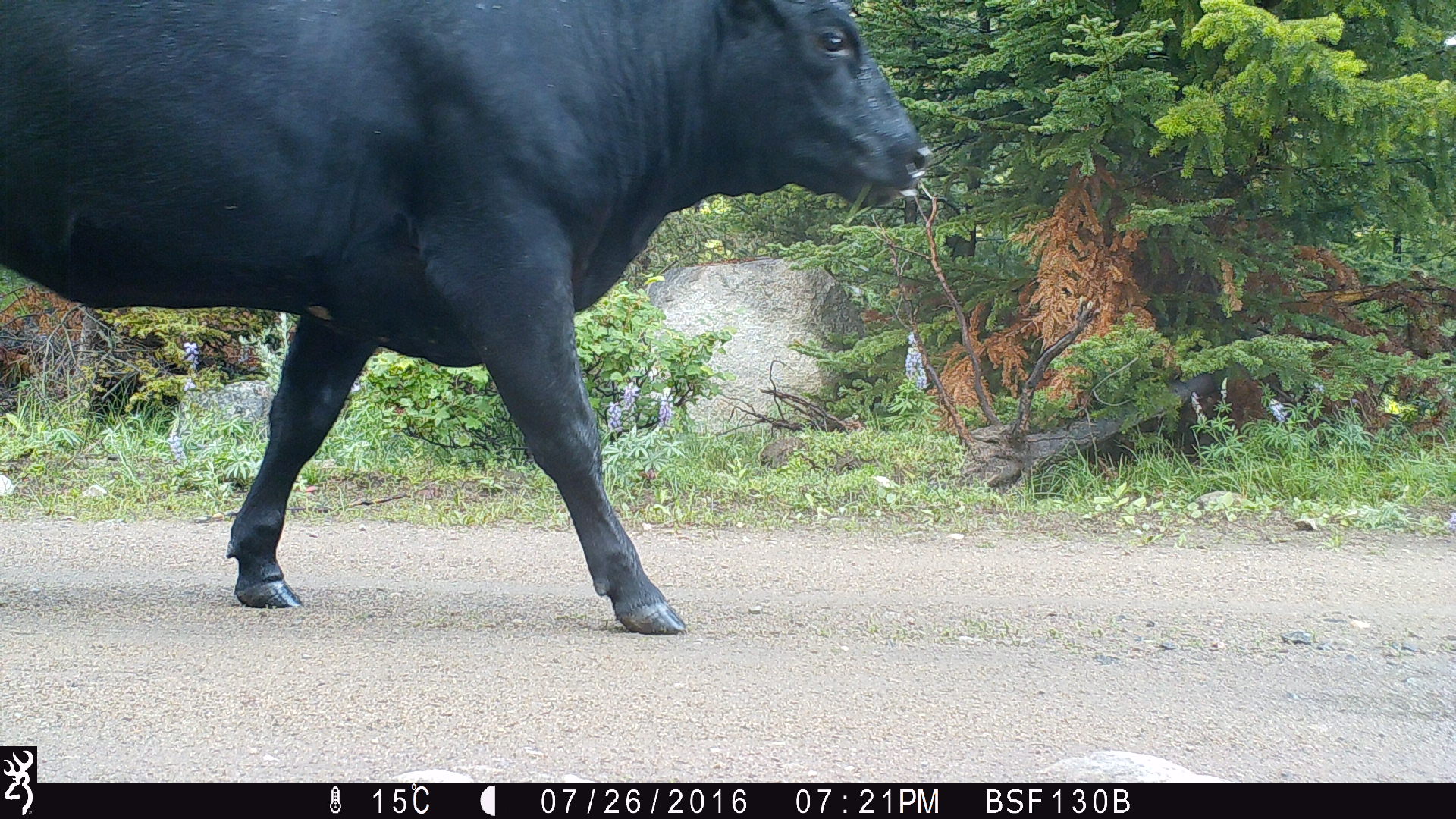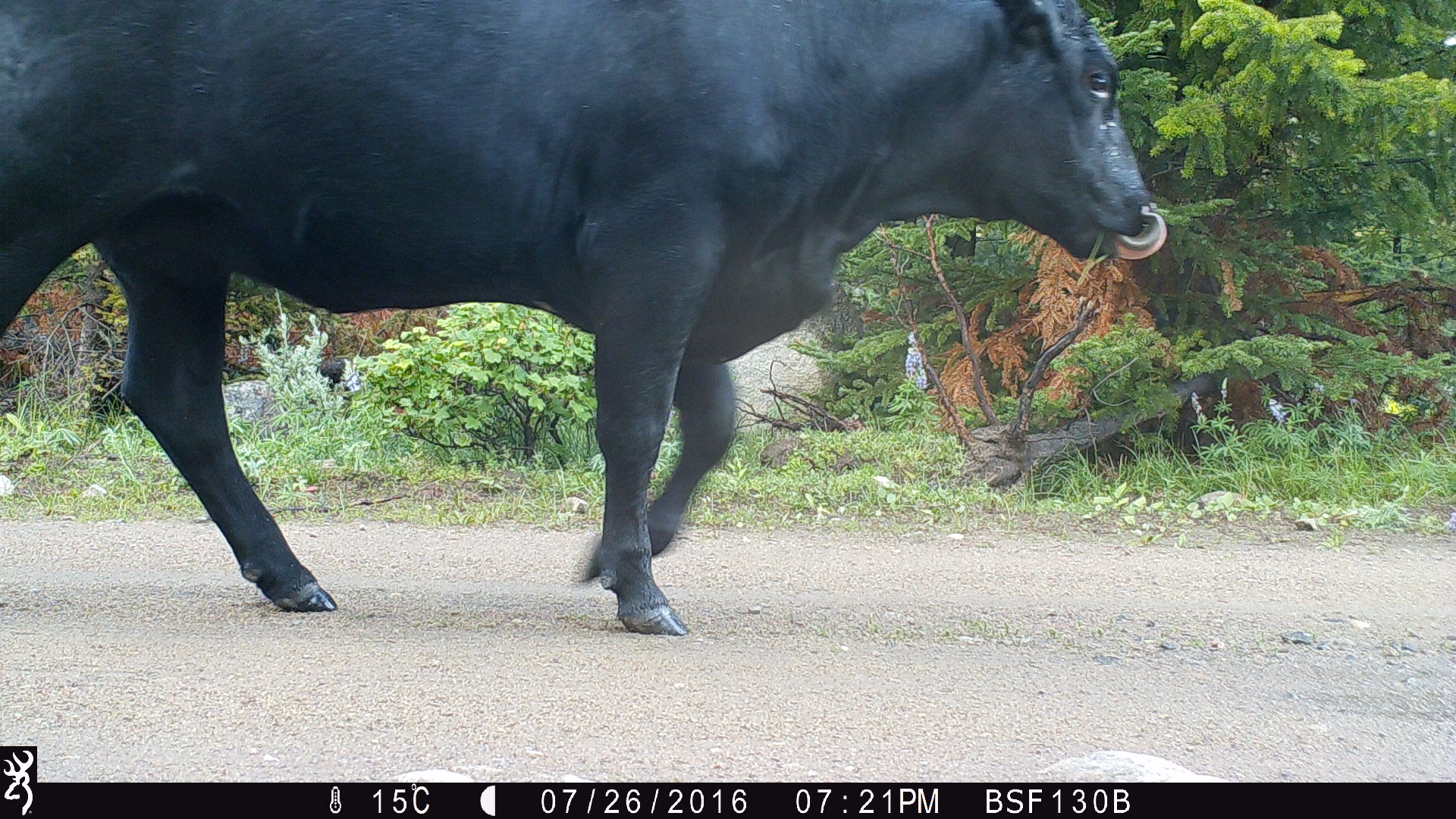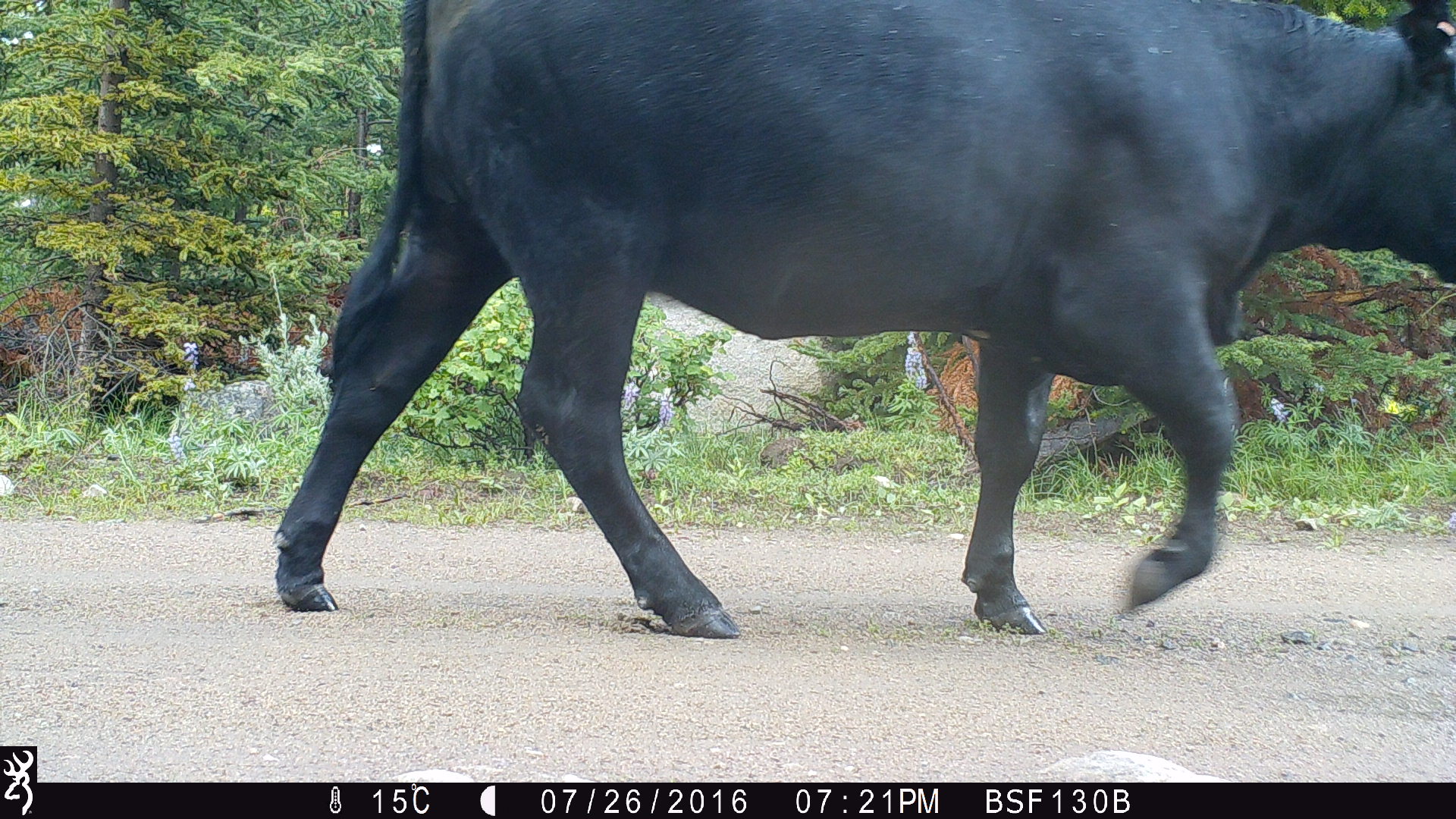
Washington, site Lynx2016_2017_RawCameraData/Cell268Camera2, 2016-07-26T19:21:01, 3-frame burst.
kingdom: Animalia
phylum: Chordata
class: Mammalia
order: Artiodactyla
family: Bovidae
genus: Bos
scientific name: Bos taurus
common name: domestic cattle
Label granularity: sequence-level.